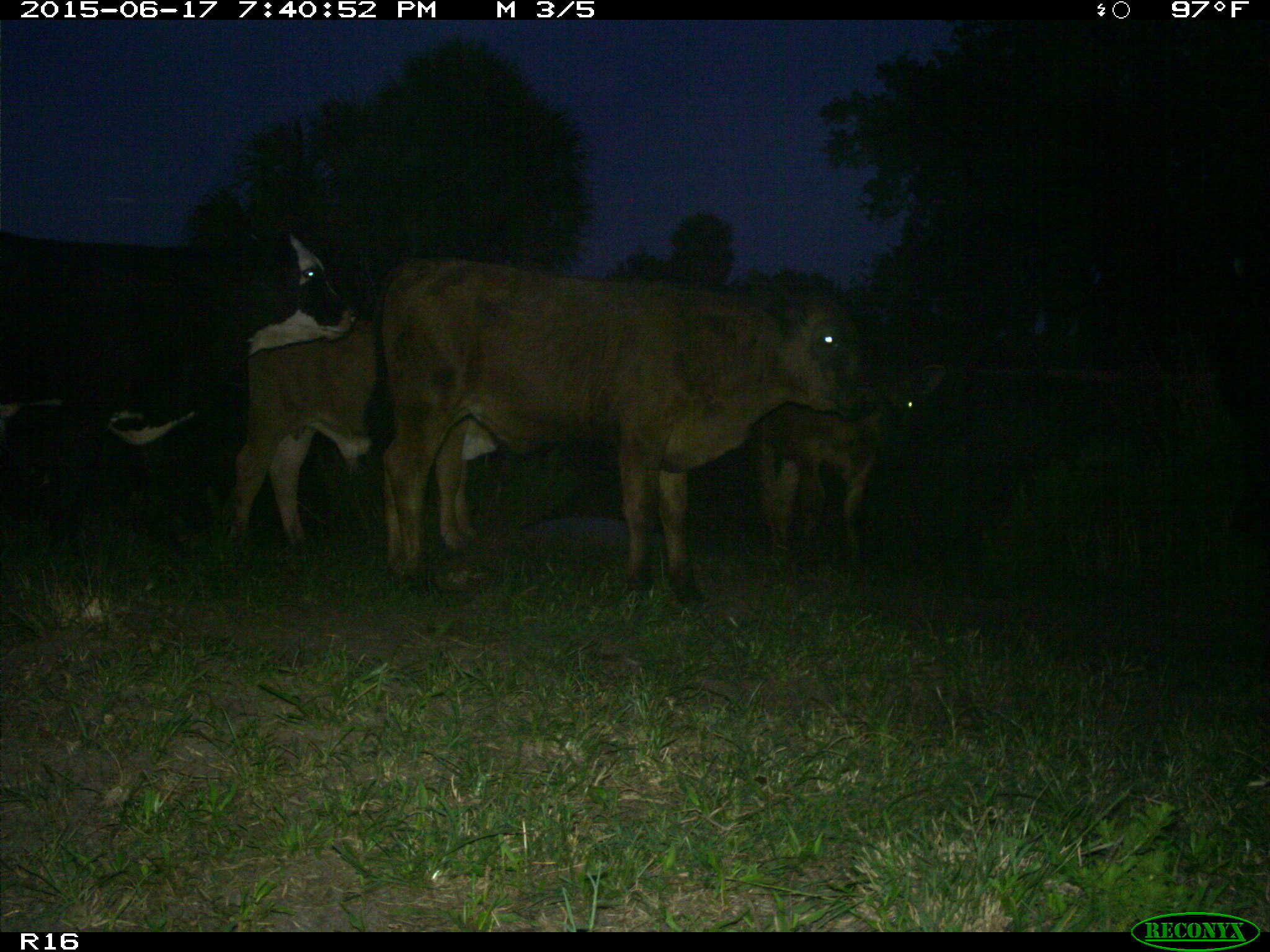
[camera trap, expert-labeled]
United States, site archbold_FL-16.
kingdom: Animalia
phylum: Chordata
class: Mammalia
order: Artiodactyla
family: Bovidae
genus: Bos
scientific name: Bos taurus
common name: domestic cow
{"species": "Bos taurus (domestic cow)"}